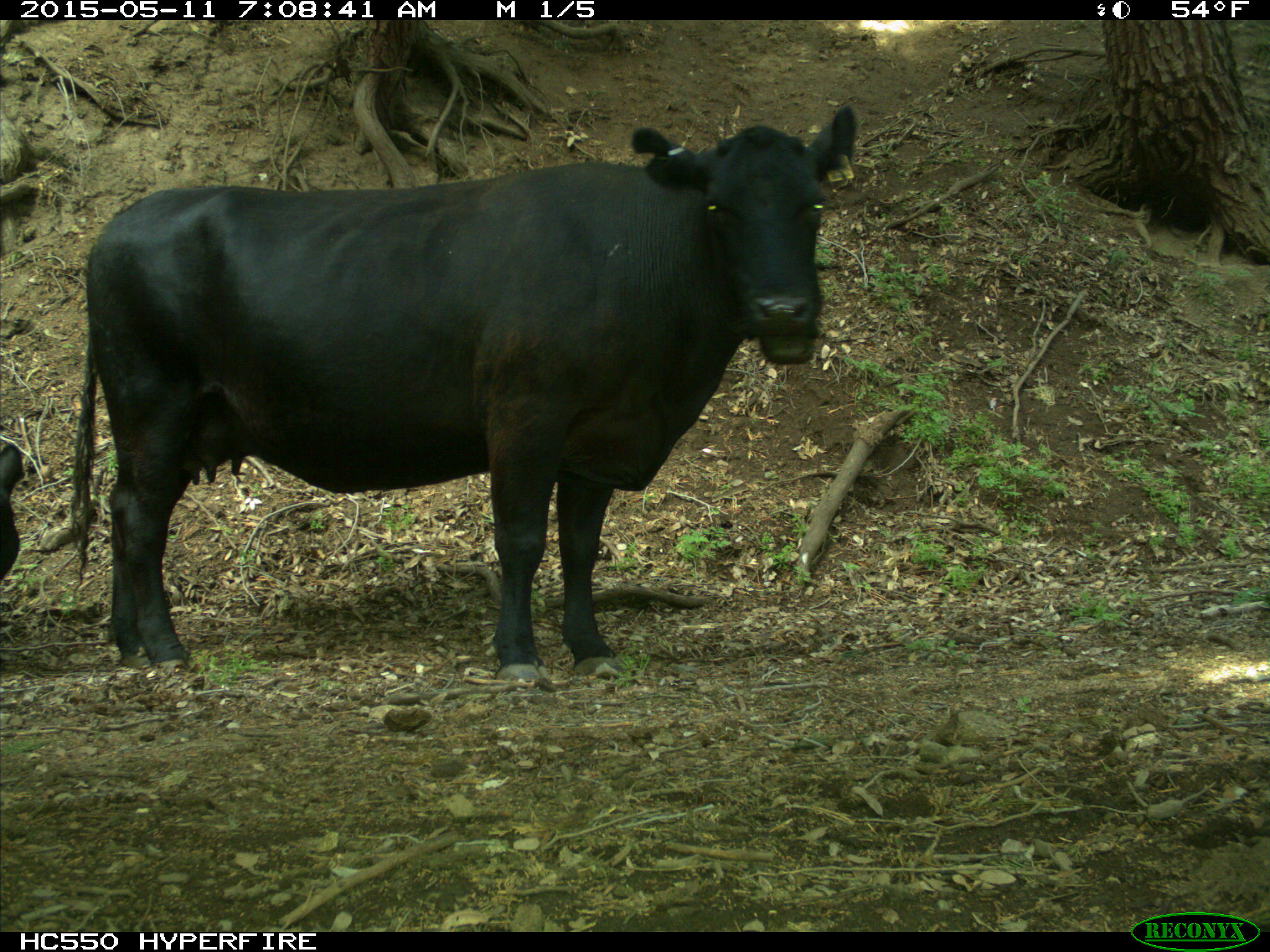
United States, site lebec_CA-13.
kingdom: Animalia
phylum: Chordata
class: Mammalia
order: Artiodactyla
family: Bovidae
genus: Bos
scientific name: Bos taurus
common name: domestic cow